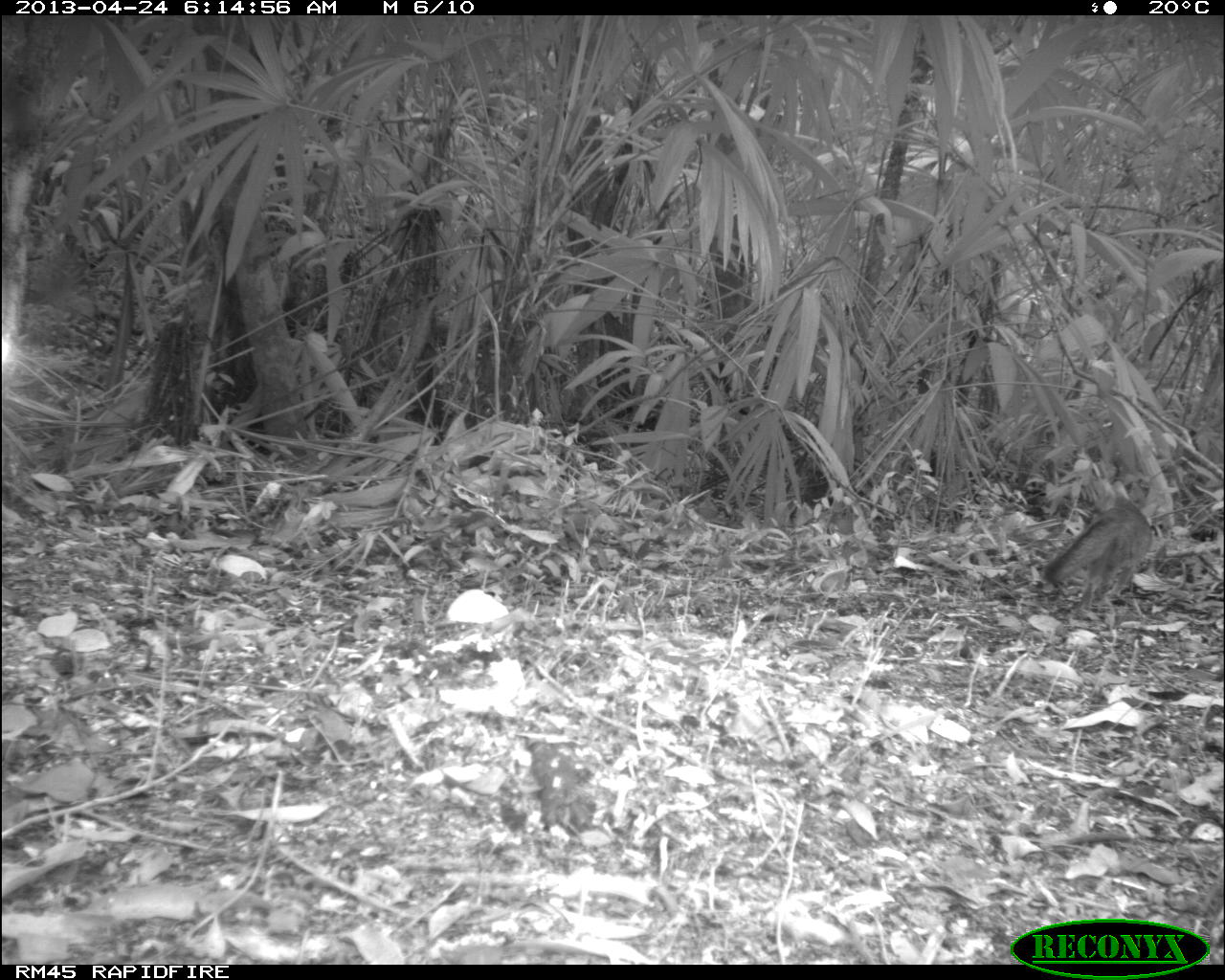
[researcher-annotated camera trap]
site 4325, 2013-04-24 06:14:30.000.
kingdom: Animalia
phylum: Chordata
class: Mammalia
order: Carnivora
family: Canidae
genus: Urocyon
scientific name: Urocyon cinereoargenteus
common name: gray fox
Urocyon cinereoargenteus (gray fox), count 1.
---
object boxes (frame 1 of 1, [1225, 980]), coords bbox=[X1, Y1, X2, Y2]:
urocyon cinereoargenteus: bbox=[1042, 502, 1157, 612]